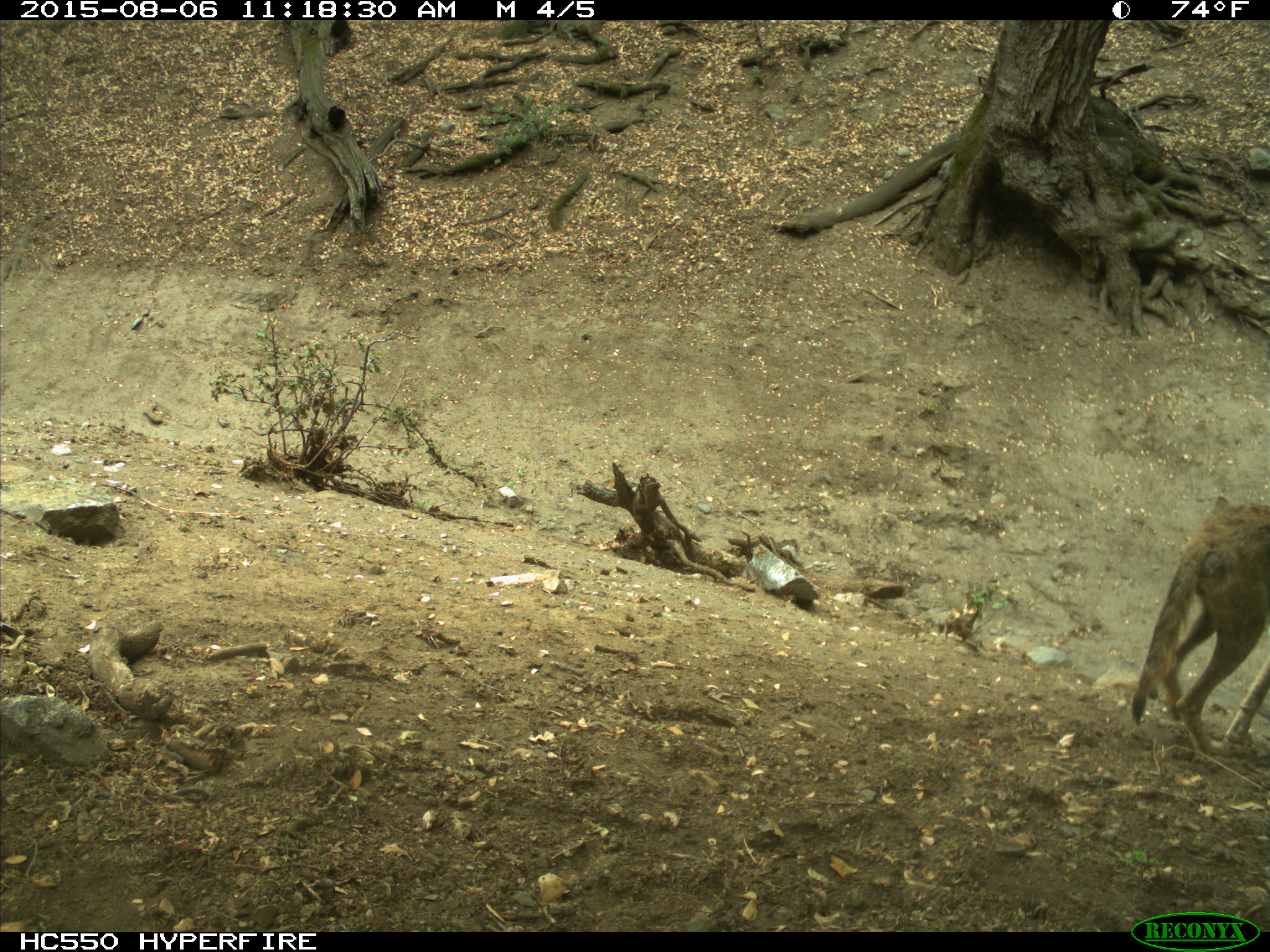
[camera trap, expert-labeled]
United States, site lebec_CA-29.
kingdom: Animalia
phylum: Chordata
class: Mammalia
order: Carnivora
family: Canidae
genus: Canis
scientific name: Canis latrans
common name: coyote